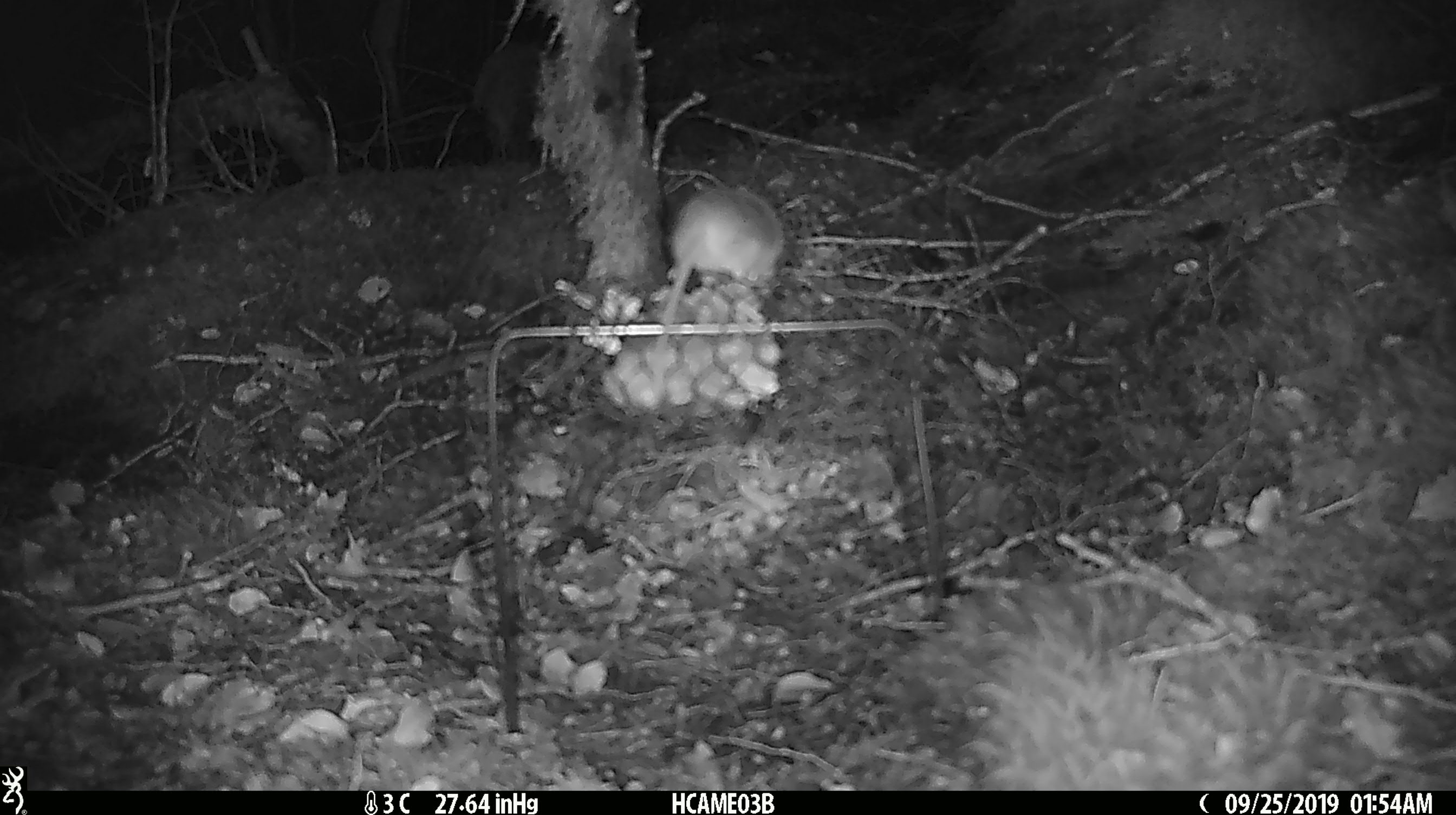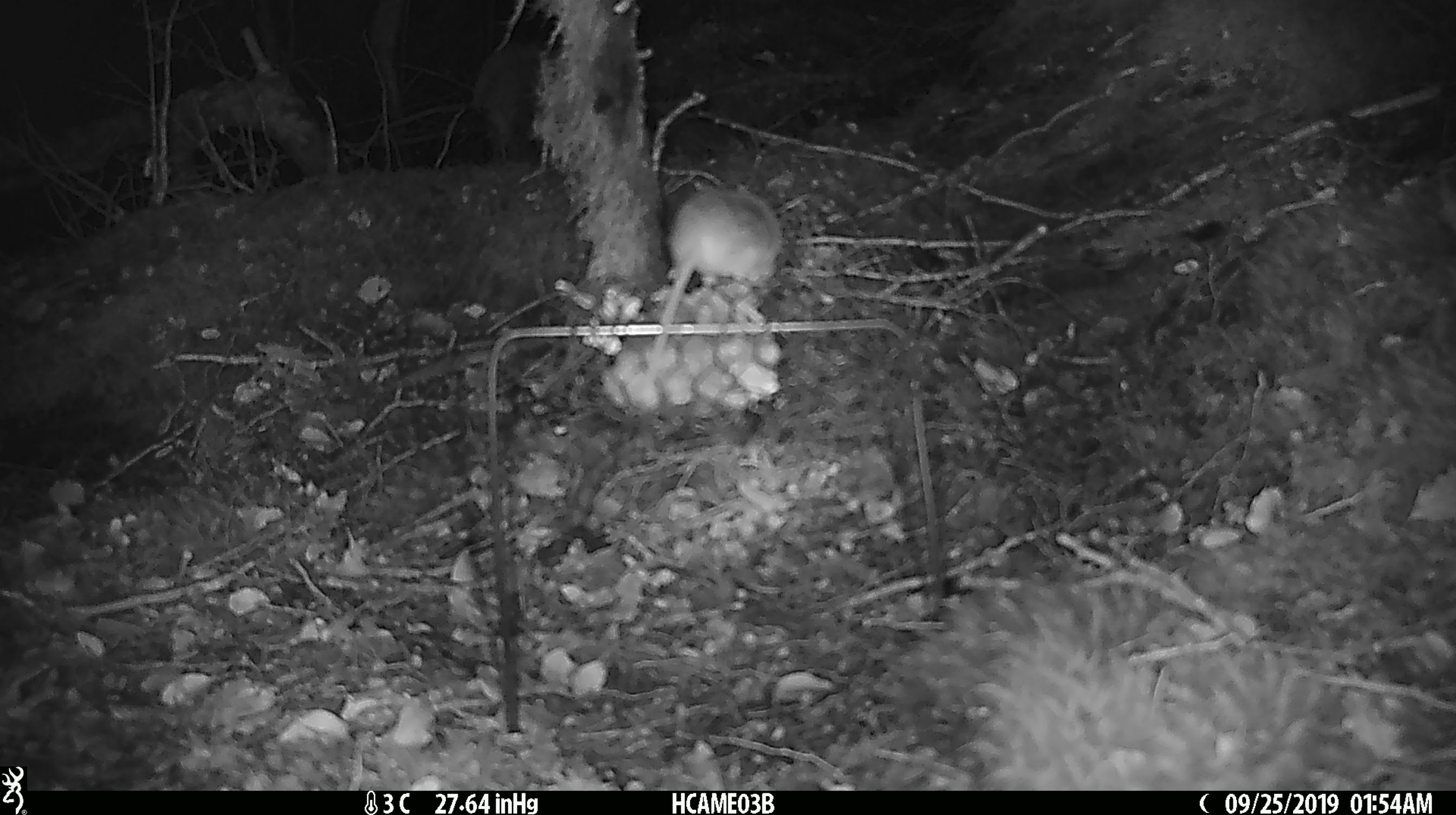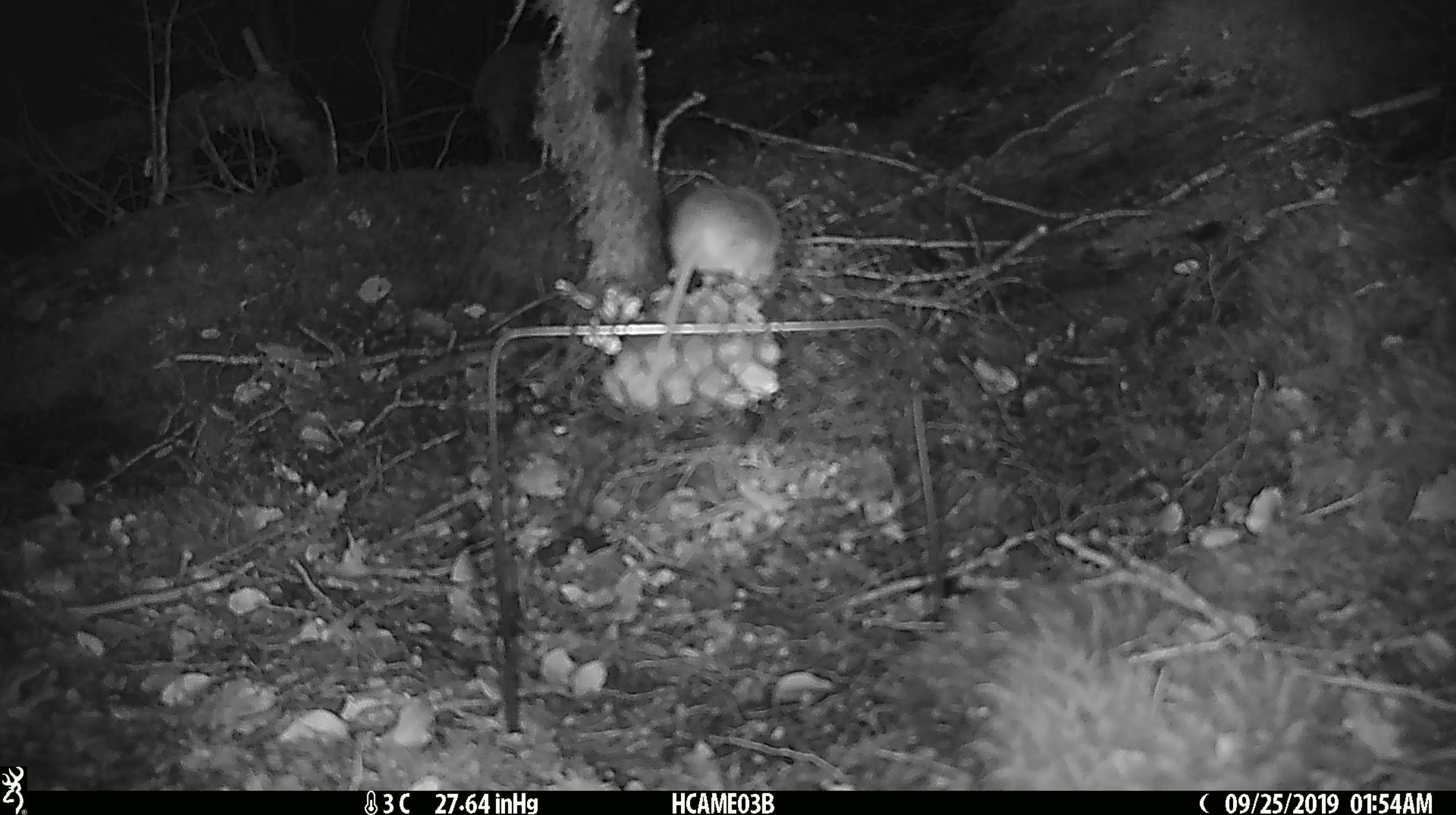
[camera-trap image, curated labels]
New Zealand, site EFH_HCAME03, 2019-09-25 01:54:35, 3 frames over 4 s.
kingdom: Animalia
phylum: Chordata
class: Mammalia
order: Rodentia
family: Muridae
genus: Mus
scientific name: Mus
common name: mouse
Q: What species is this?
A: Mouse (Mus).